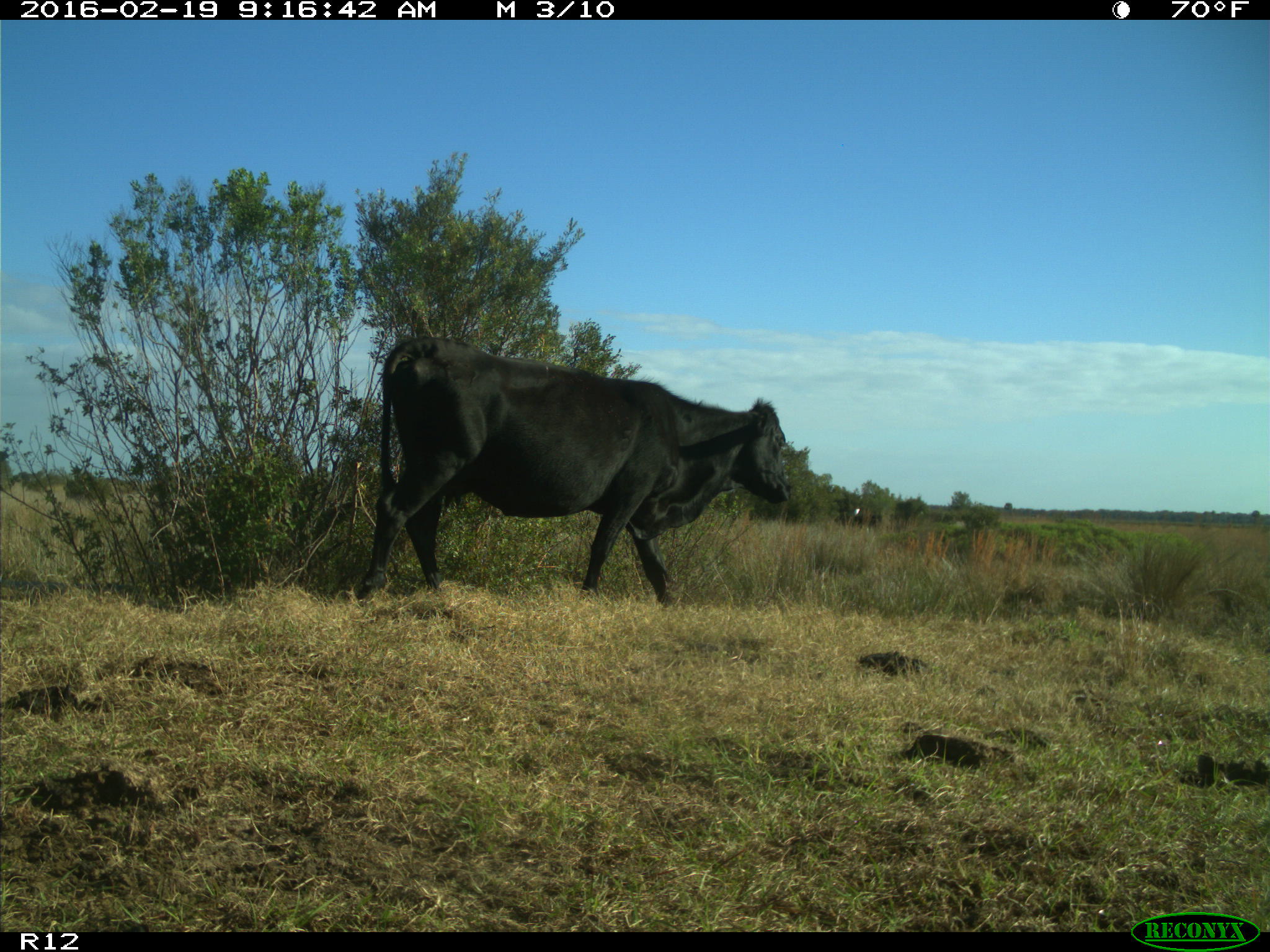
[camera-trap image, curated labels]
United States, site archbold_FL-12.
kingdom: Animalia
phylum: Chordata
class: Mammalia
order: Artiodactyla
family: Bovidae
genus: Bos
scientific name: Bos taurus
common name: domestic cow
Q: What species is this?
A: Bos taurus (domestic cow).